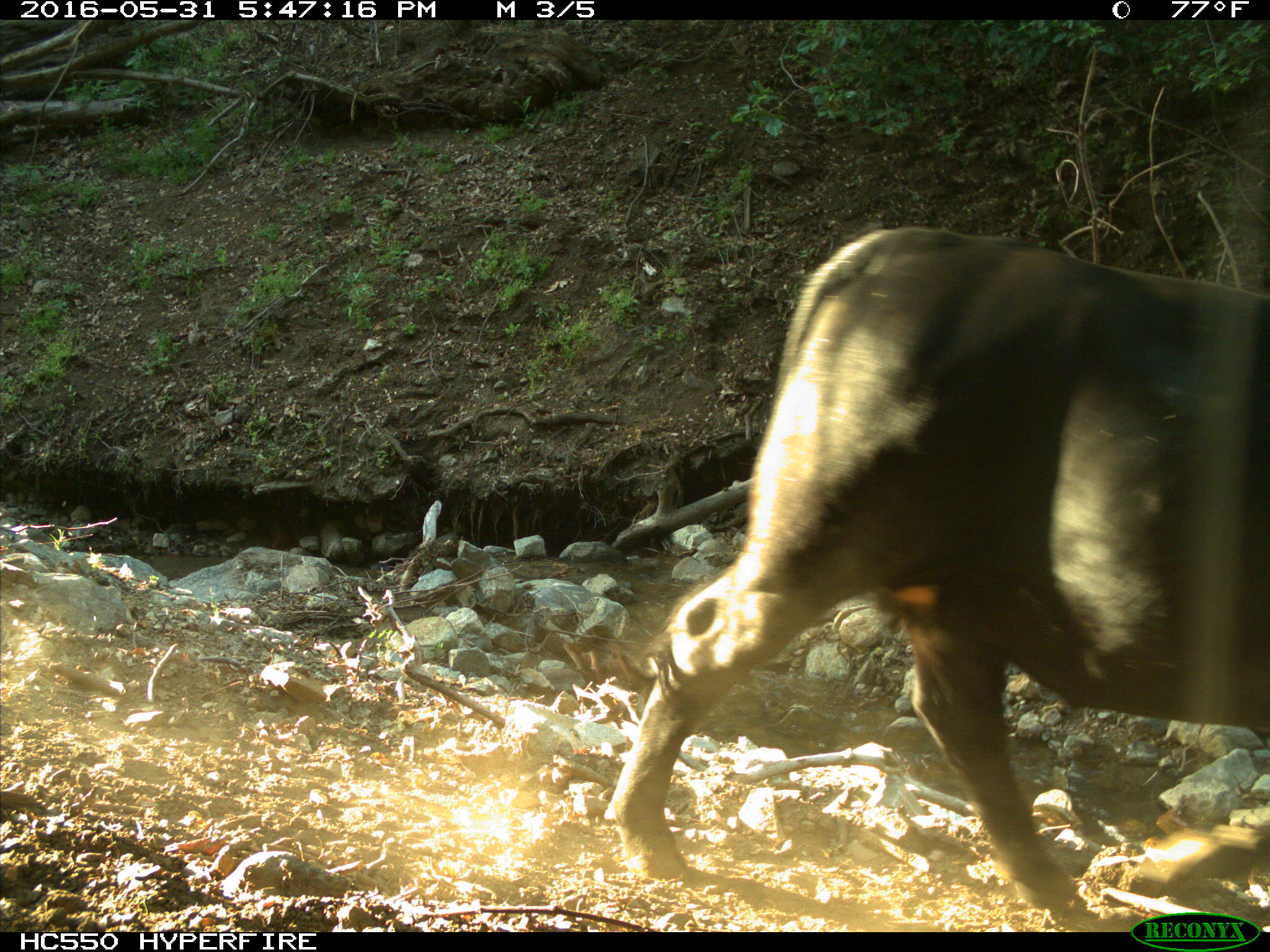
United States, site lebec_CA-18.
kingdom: Animalia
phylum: Chordata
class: Mammalia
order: Artiodactyla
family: Bovidae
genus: Bos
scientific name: Bos taurus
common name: domestic cow